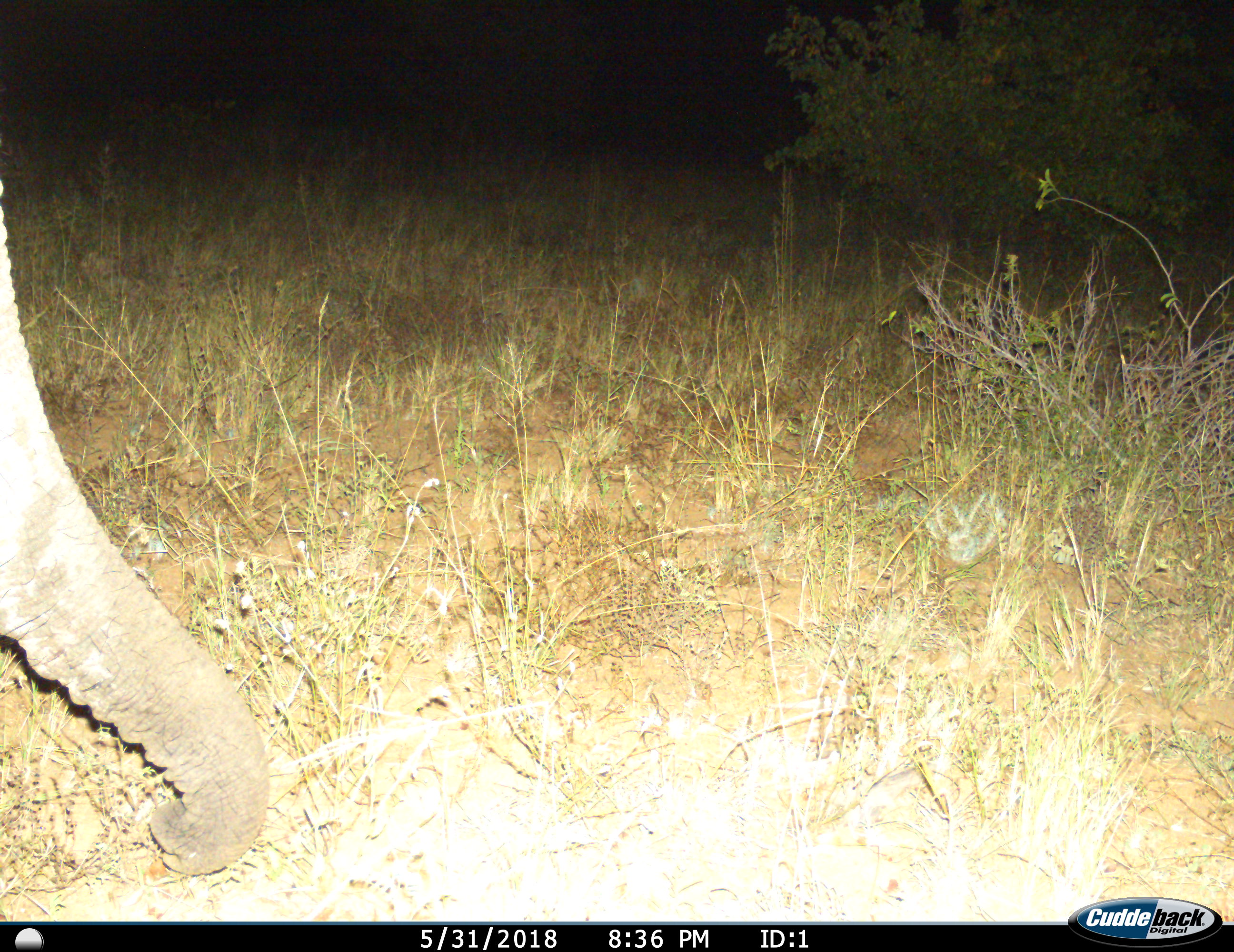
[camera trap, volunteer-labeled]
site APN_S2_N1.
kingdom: Animalia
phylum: Chordata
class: Mammalia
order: Proboscidea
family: Elephantidae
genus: Loxodonta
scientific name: Loxodonta africana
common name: african bush elephant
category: elephant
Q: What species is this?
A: Elephant (african bush elephant) (Loxodonta africana).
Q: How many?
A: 1.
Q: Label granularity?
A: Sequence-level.